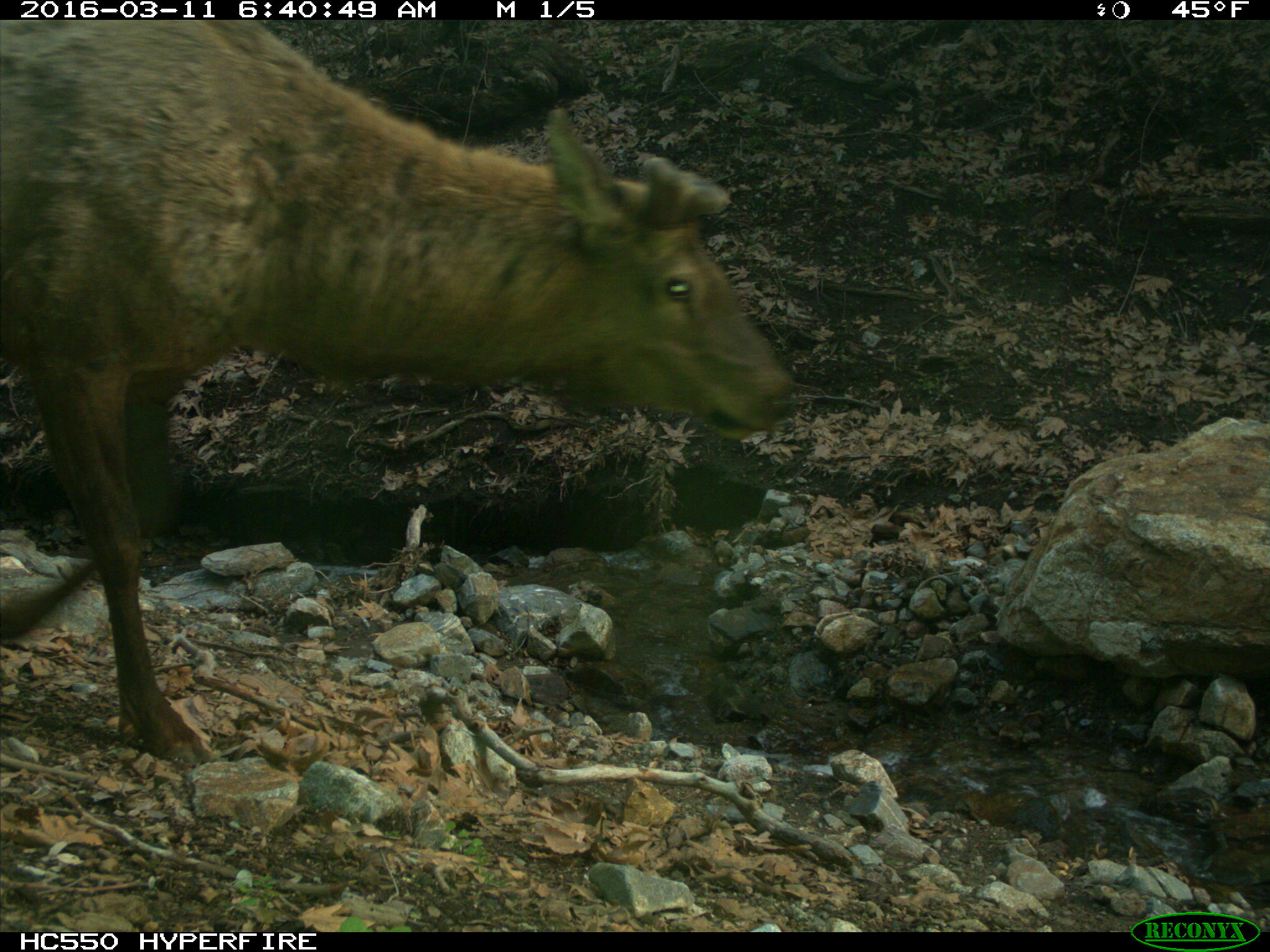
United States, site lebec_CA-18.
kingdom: Animalia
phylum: Chordata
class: Mammalia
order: Artiodactyla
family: Cervidae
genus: Cervus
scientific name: Cervus canadensis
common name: elk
Cervus canadensis (elk).